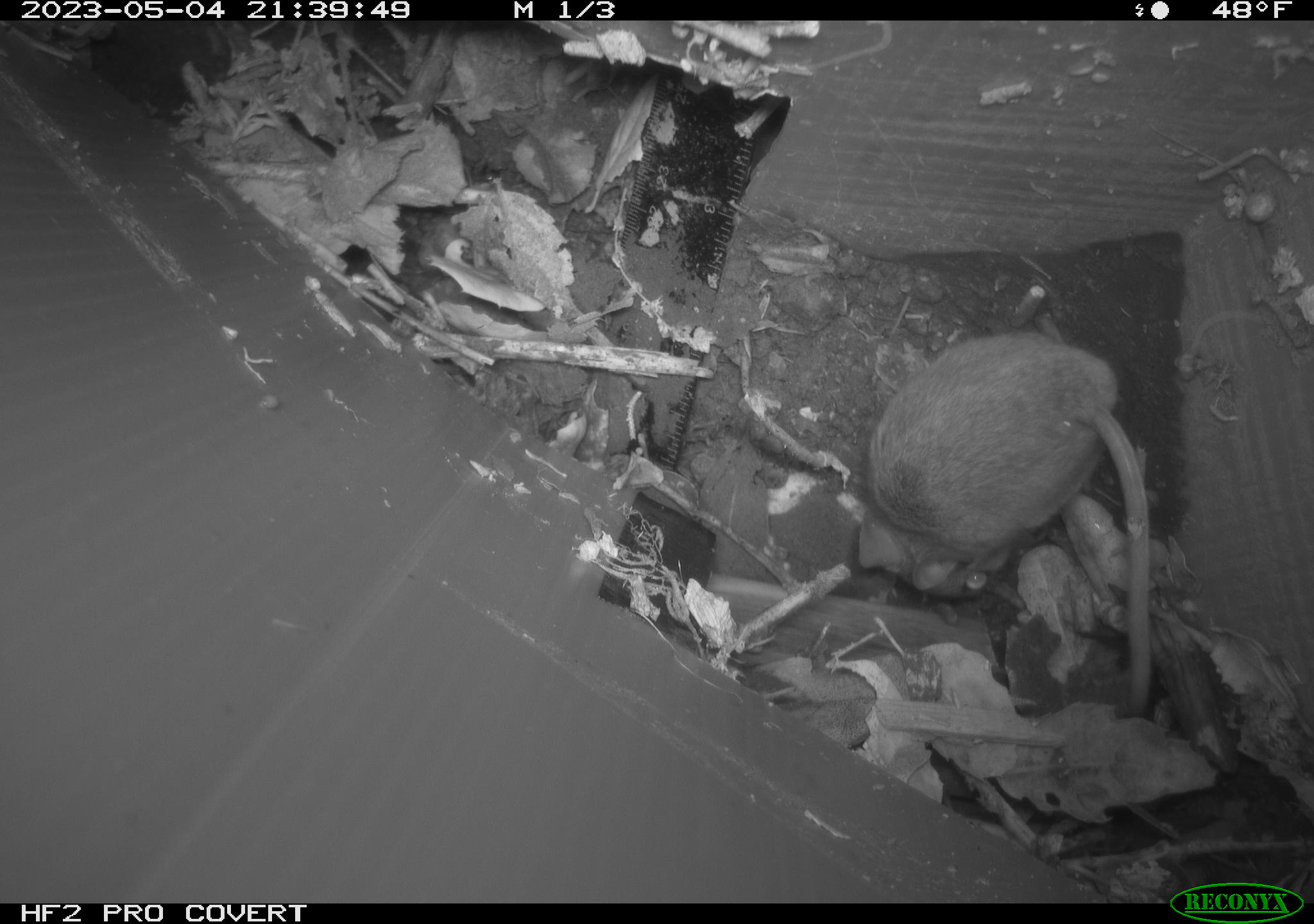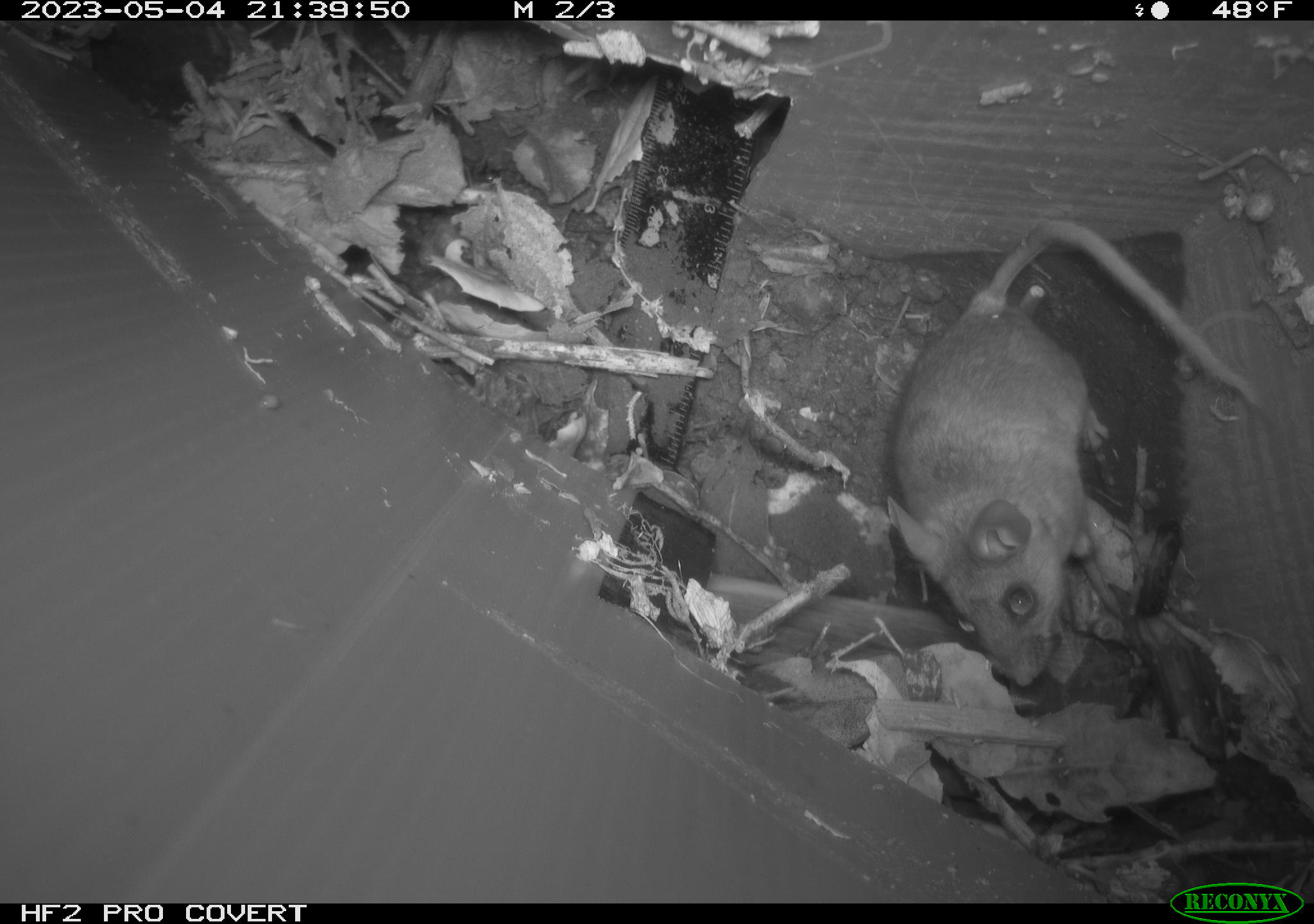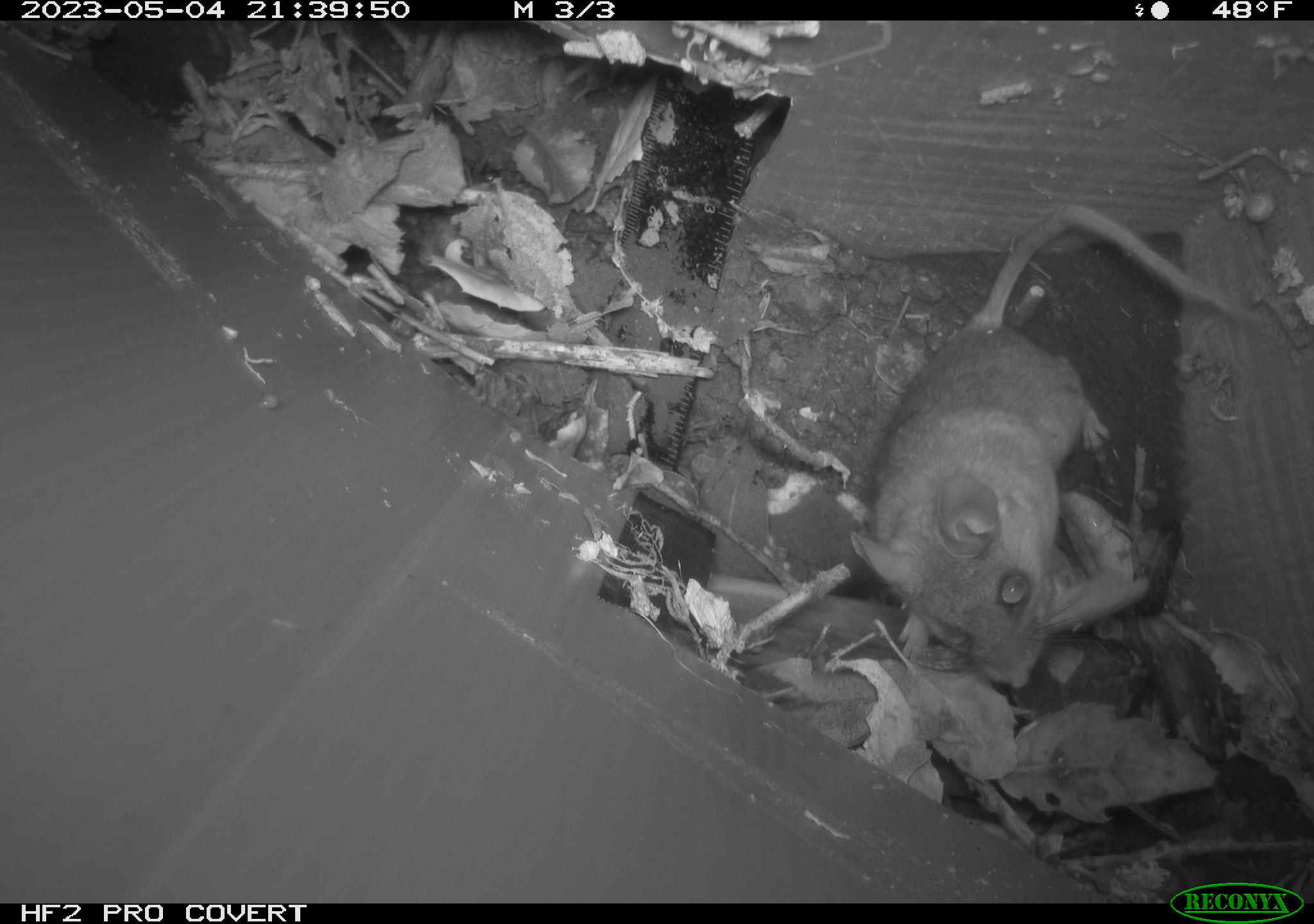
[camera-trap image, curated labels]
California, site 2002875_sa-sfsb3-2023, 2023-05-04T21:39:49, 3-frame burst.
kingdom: Animalia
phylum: Chordata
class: Mammalia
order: Rodentia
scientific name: Rodentia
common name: mouse species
Mouse species (Rodentia).